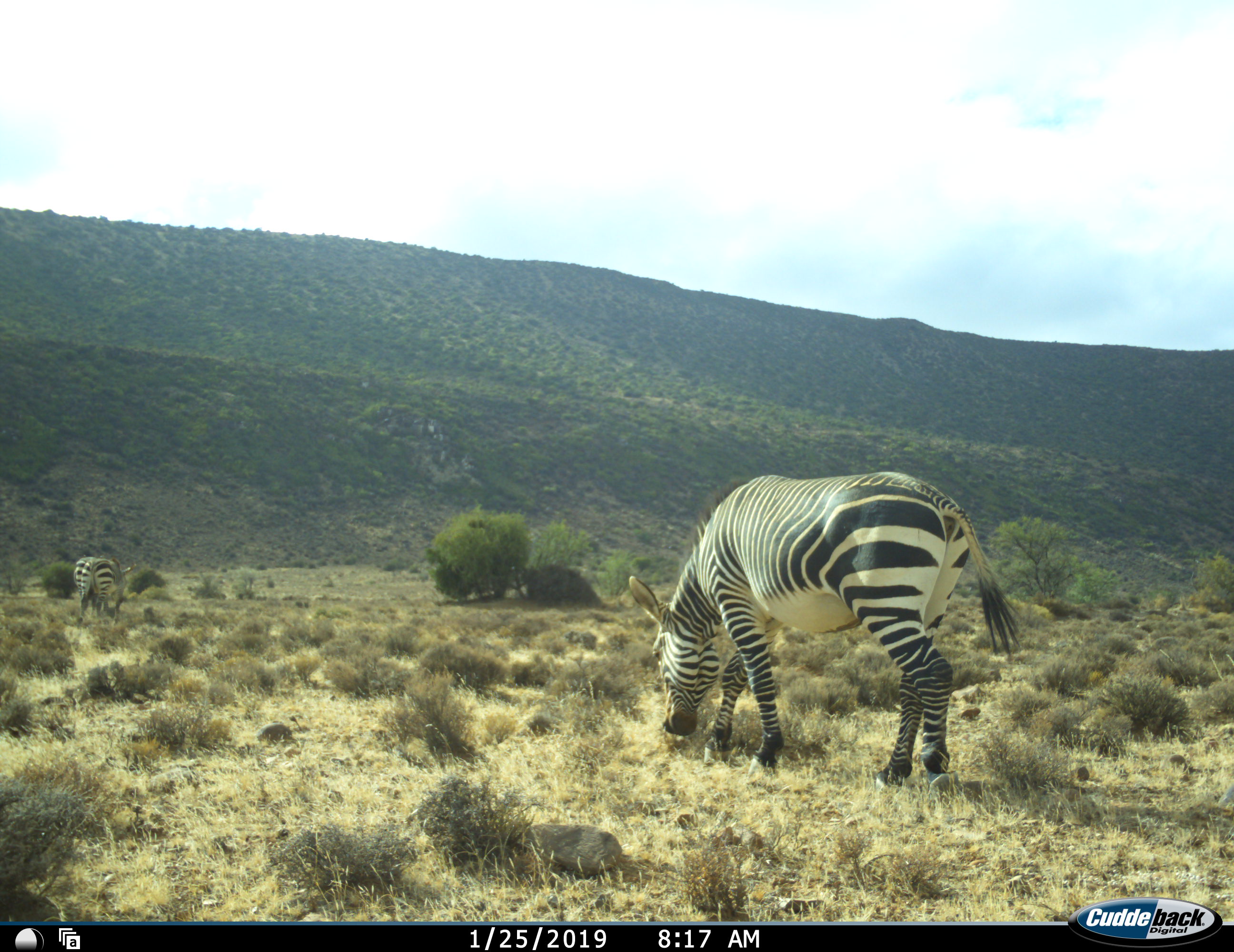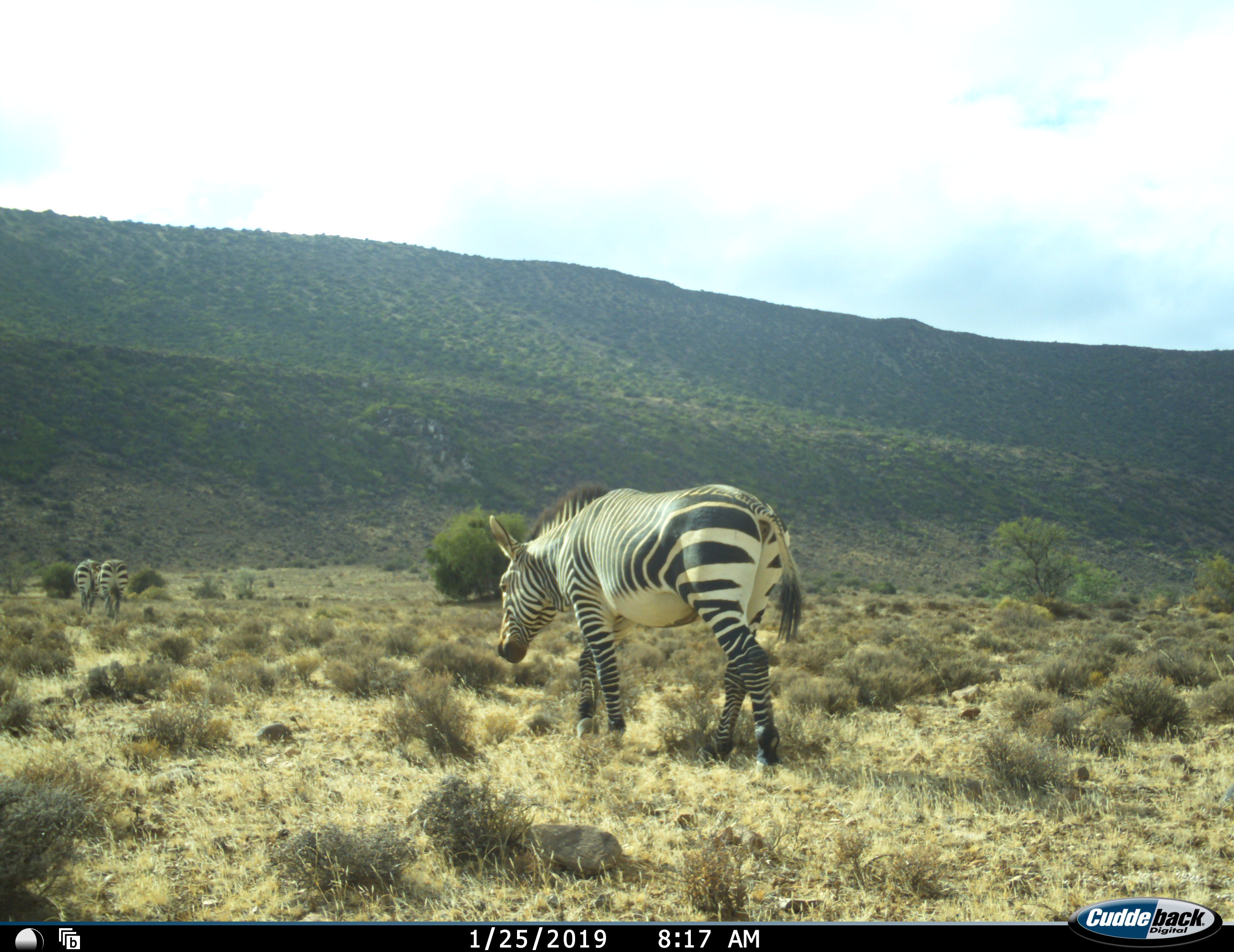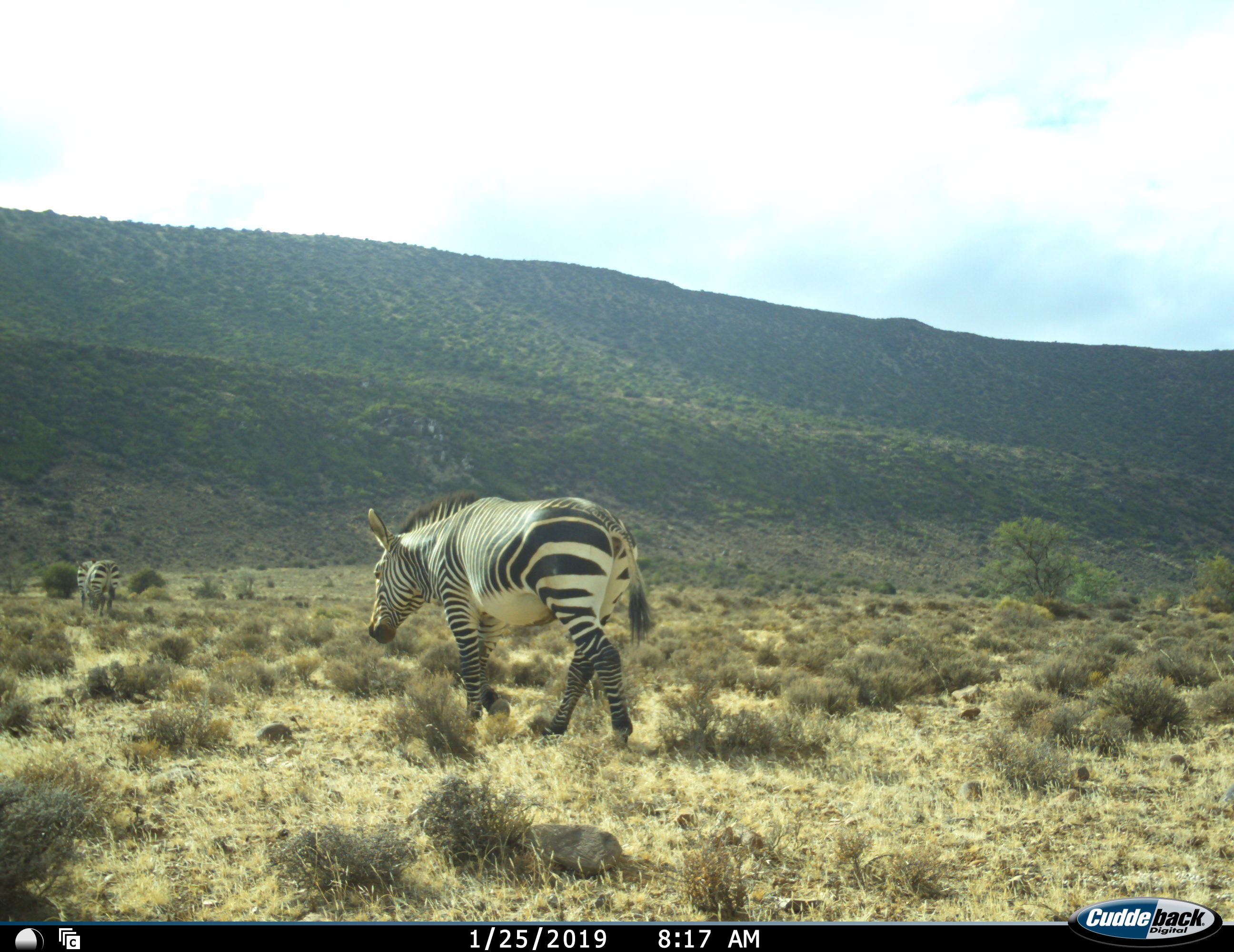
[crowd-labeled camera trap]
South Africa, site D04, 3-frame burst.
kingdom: Animalia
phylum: Chordata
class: Mammalia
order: Perissodactyla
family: Equidae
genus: Equus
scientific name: Equus zebra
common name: mountain zebra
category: zebramountain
Zebramountain (mountain zebra) (Equus zebra), count 3. Behavior (volunteer vote fractions): standing 10%, resting 0%, moving 70%, interacting 0%. Young present (vote fraction): 0%. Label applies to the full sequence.